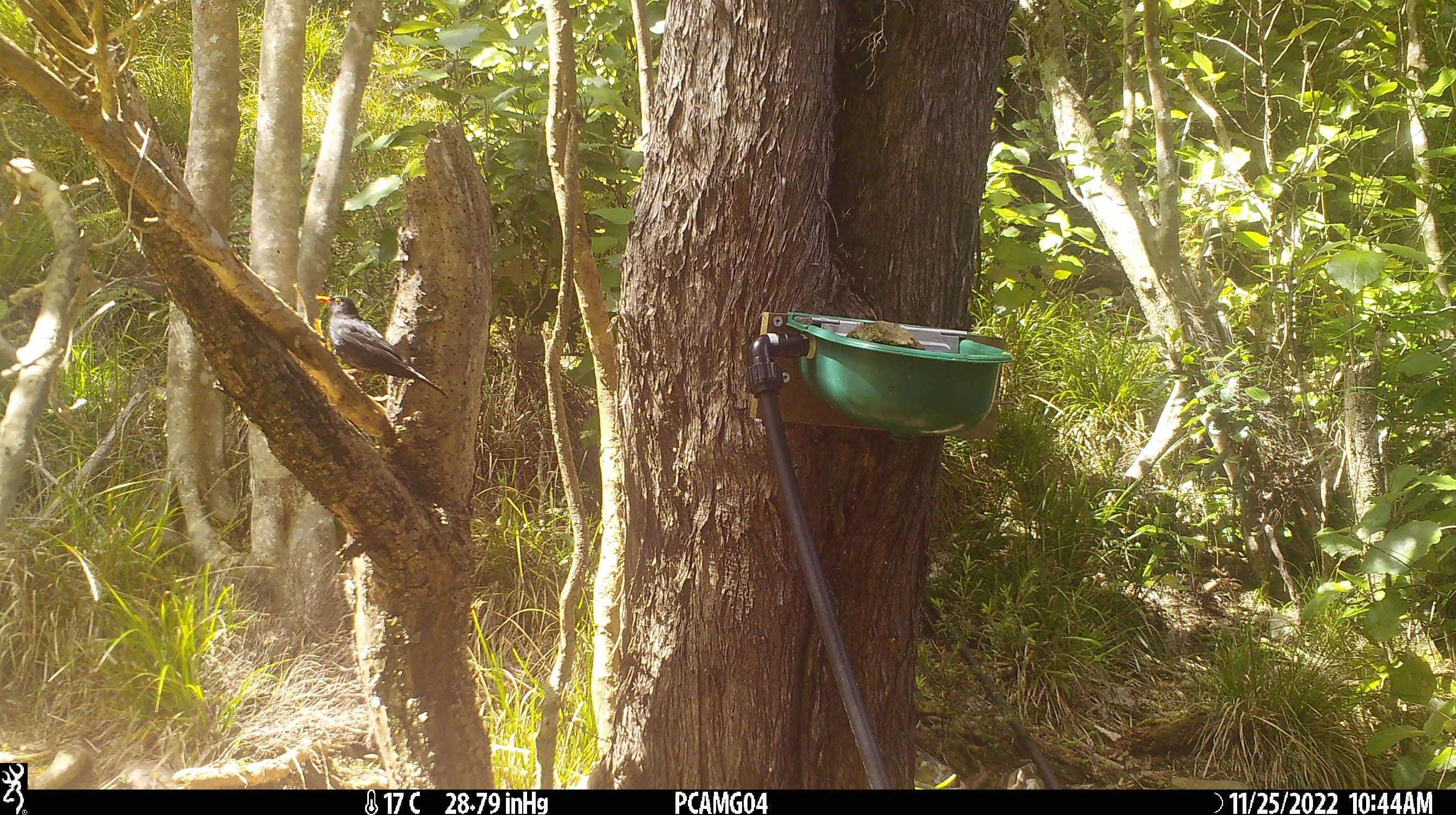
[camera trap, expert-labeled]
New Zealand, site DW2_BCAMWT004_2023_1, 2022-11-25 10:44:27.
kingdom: Animalia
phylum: Chordata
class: Aves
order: Passeriformes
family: Turdidae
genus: Turdus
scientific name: Turdus merula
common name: eurasian blackbird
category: blackbird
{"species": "blackbird (eurasian blackbird) (Turdus merula)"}